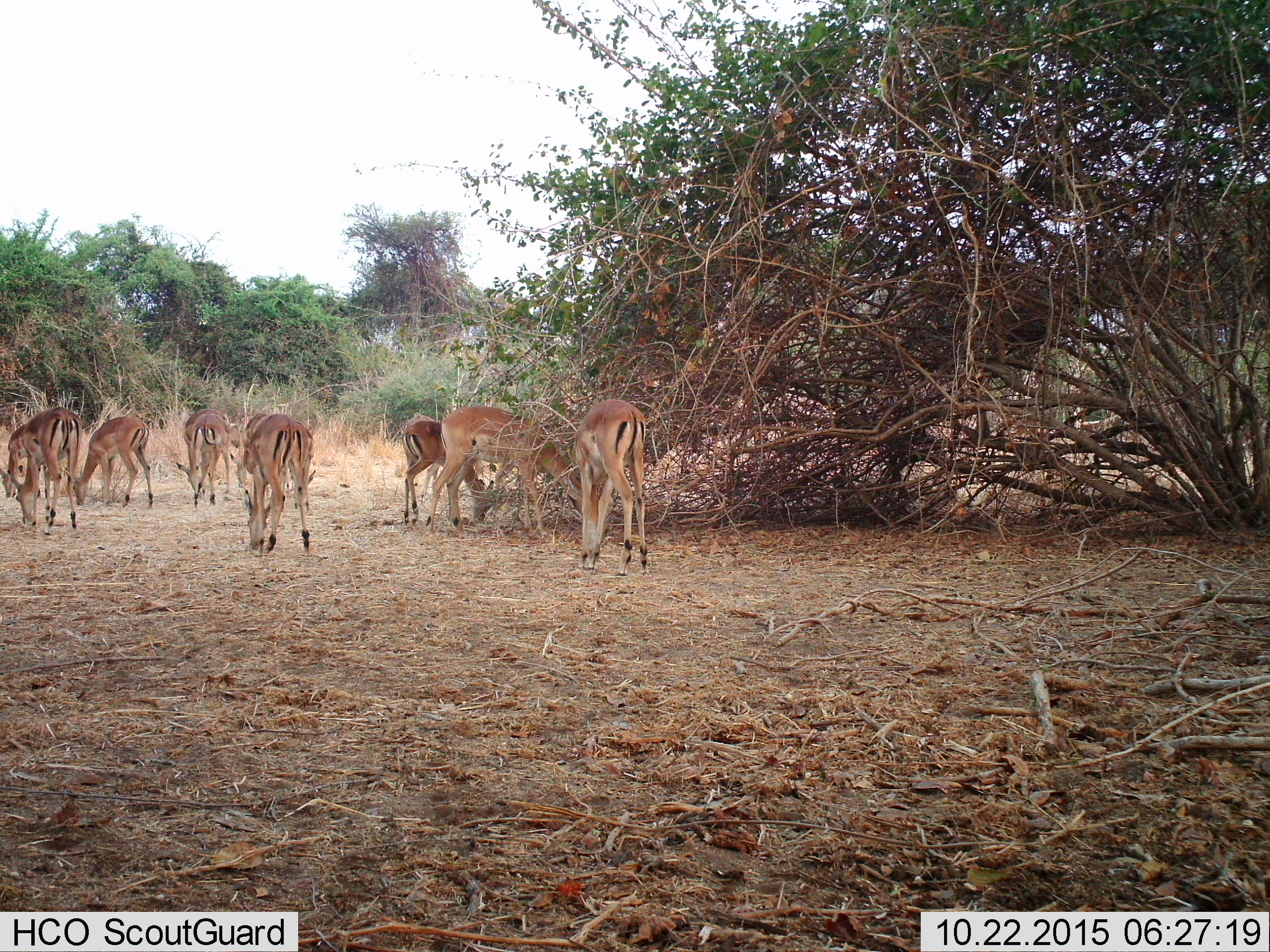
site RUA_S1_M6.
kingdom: Animalia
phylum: Chordata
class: Mammalia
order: Artiodactyla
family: Bovidae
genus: Aepyceros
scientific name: Aepyceros melampus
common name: impala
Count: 11-50.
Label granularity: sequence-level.